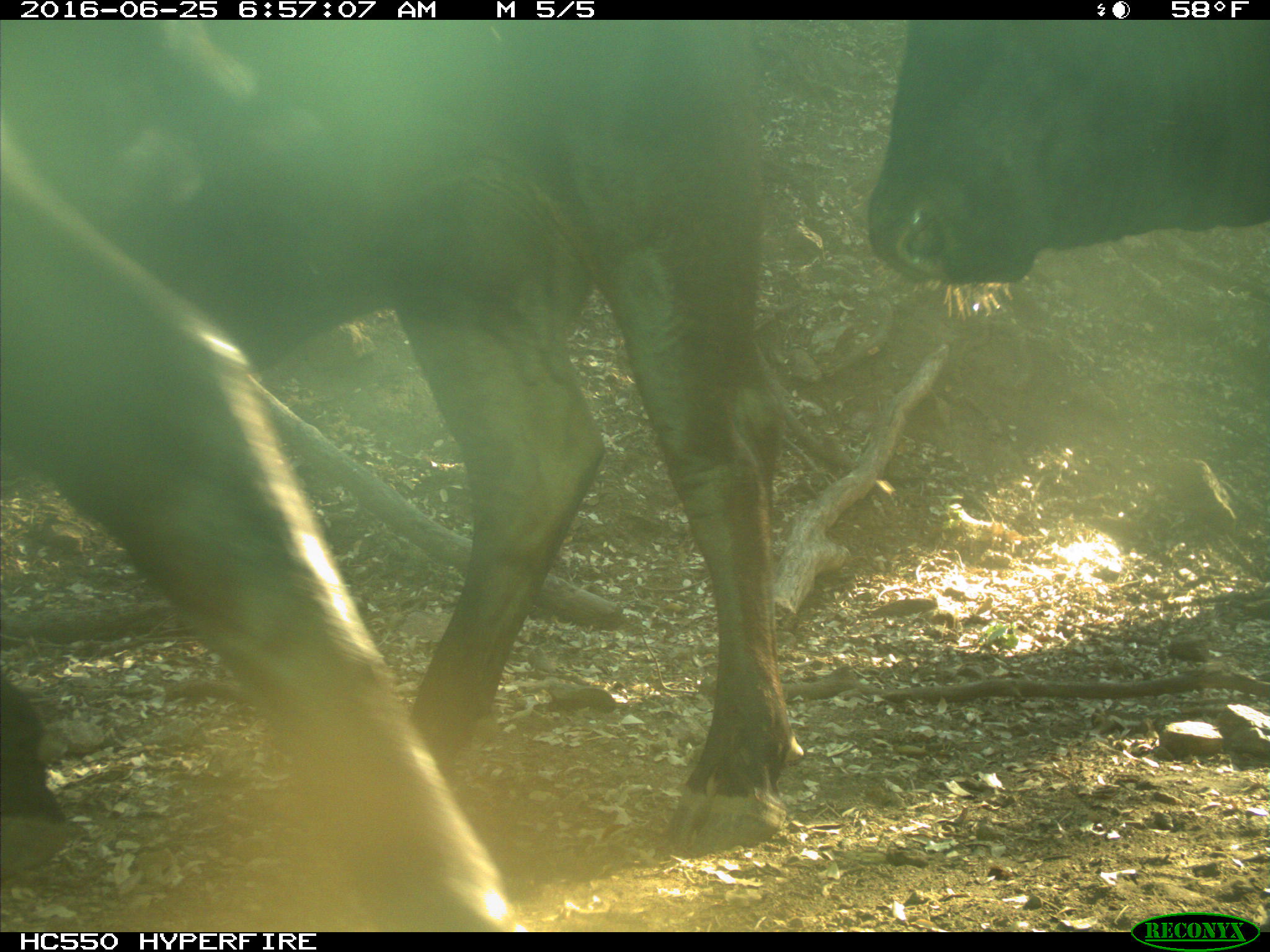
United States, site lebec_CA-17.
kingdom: Animalia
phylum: Chordata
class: Mammalia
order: Artiodactyla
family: Bovidae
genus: Bos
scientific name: Bos taurus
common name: domestic cow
Bos taurus (domestic cow).